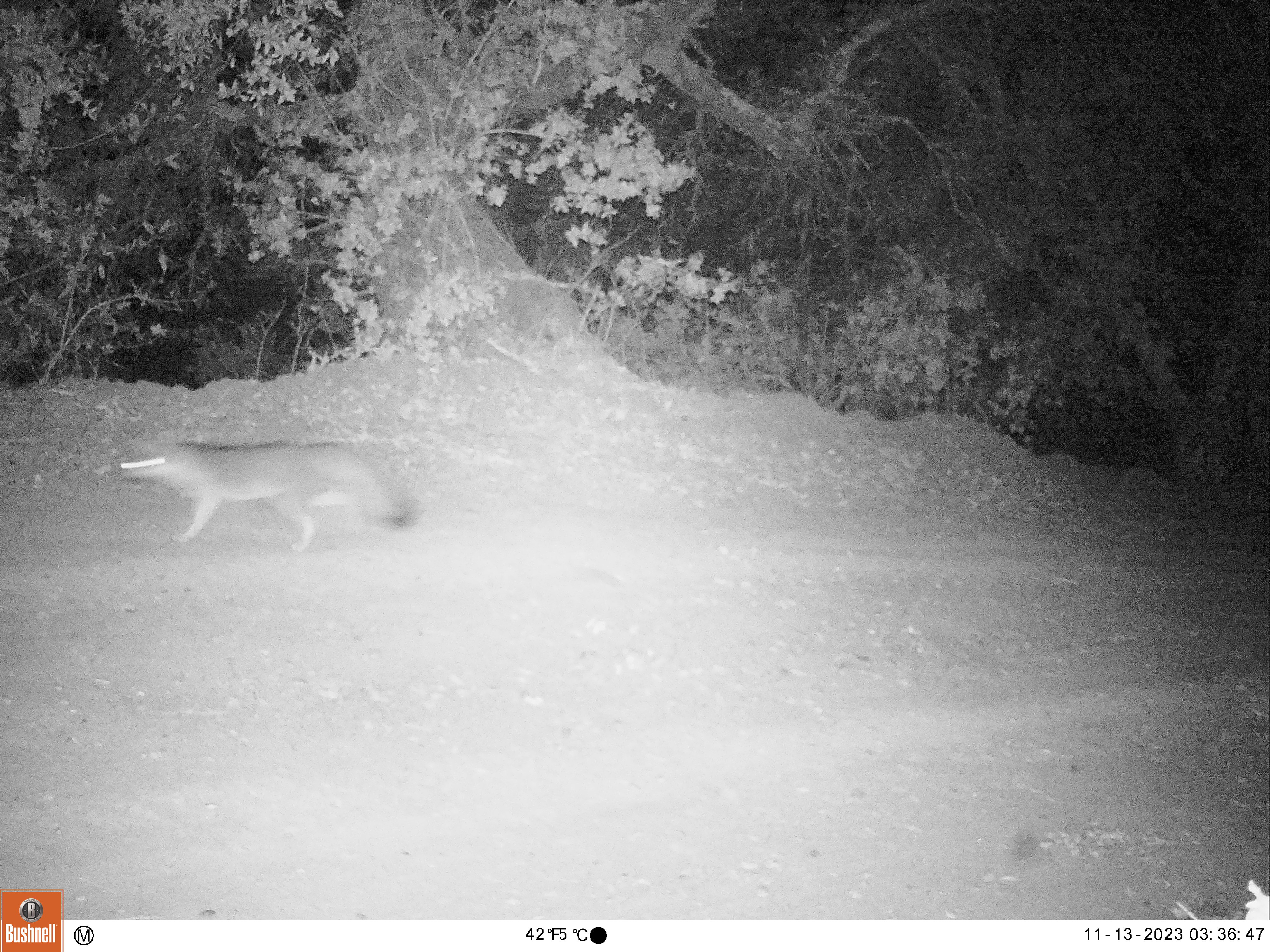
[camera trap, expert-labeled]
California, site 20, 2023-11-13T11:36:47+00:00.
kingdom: Animalia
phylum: Chordata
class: Mammalia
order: Carnivora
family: Canidae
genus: Urocyon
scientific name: Urocyon cinereoargenteus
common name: gray fox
Gray fox (Urocyon cinereoargenteus).